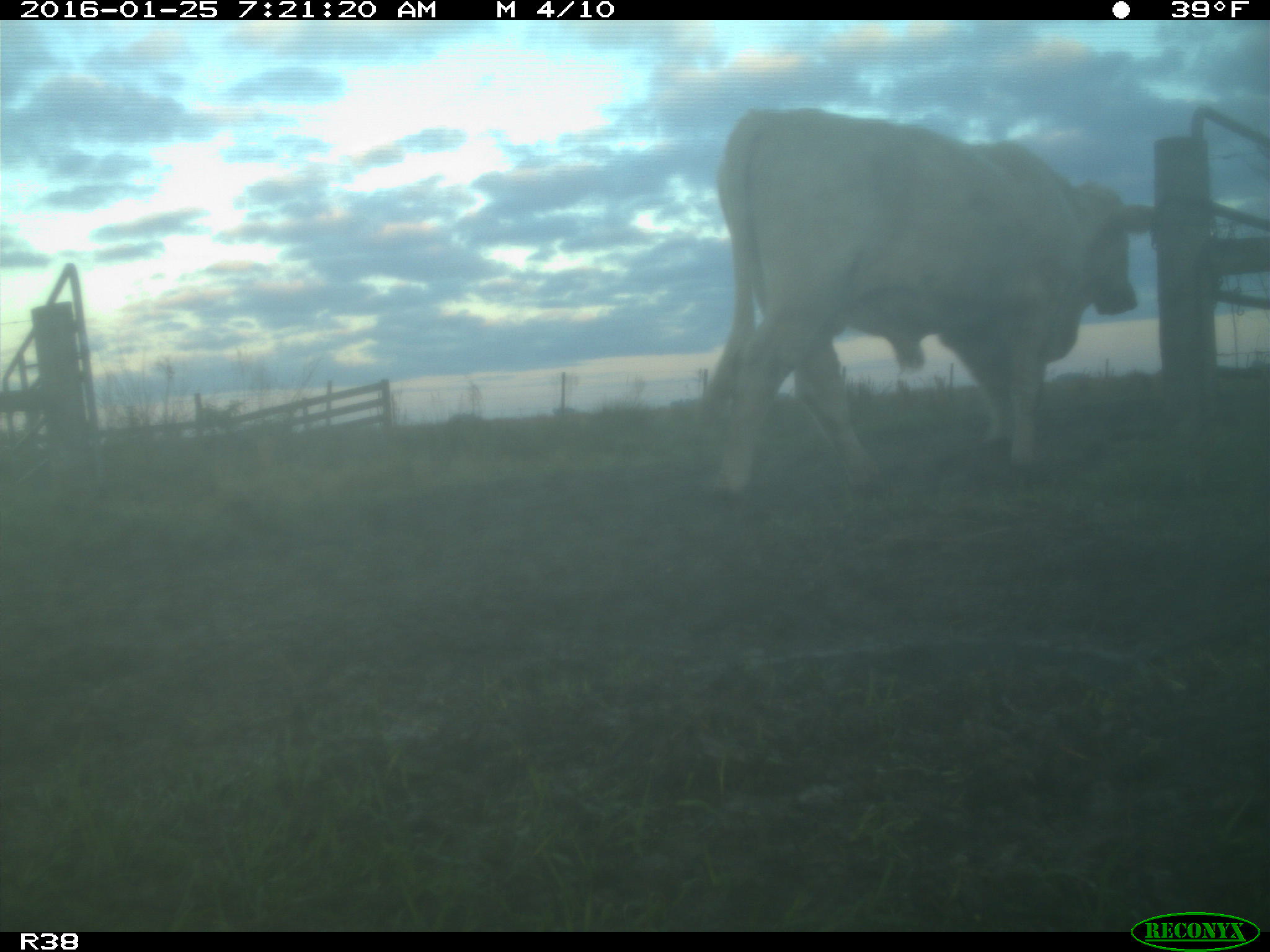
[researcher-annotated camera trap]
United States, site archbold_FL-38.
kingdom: Animalia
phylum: Chordata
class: Mammalia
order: Artiodactyla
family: Bovidae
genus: Bos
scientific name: Bos taurus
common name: domestic cow